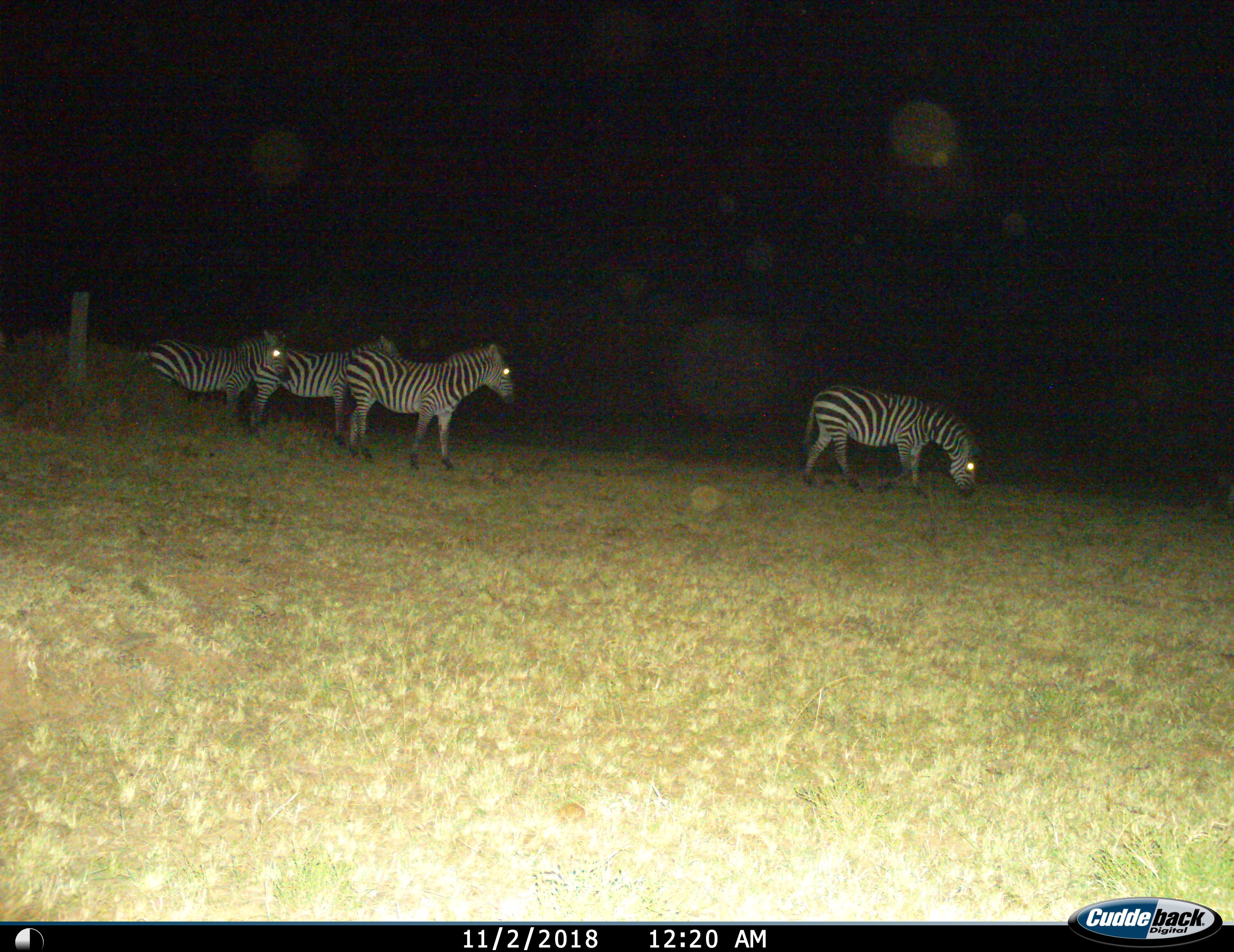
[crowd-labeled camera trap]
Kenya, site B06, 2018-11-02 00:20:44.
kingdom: Animalia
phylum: Chordata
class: Mammalia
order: Perissodactyla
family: Equidae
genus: Equus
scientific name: Equus quagga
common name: plains zebra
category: zebra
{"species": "zebra (plains zebra) (Equus quagga)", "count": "4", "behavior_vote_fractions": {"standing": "100%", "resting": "0%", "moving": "20%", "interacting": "0%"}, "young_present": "0%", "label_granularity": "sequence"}